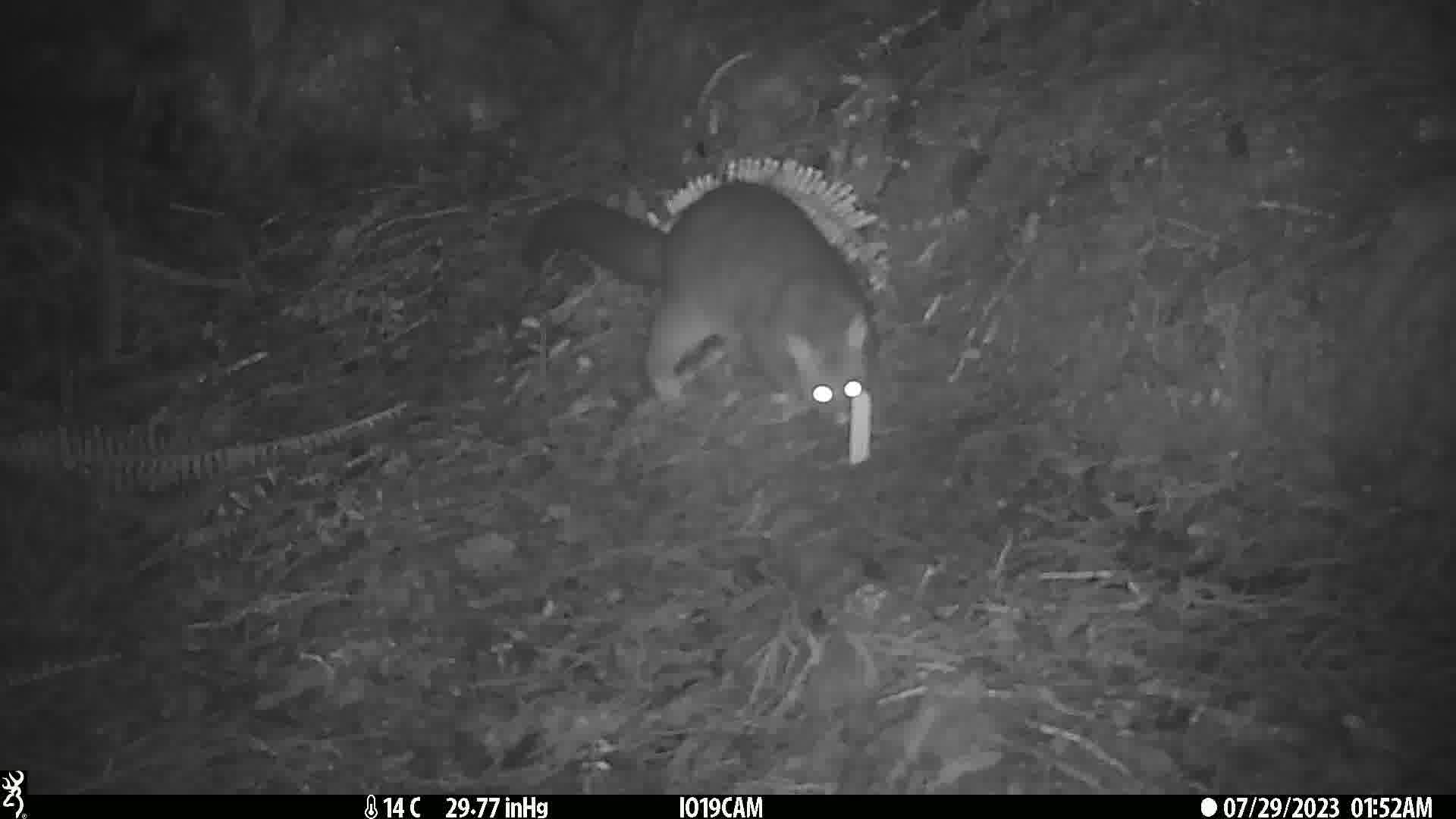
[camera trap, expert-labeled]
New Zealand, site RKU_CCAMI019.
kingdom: Animalia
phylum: Chordata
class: Mammalia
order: Diprotodontia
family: Phalangeridae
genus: Trichosurus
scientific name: Trichosurus vulpecula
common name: common brushtail possum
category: possum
Possum (common brushtail possum) (Trichosurus vulpecula).